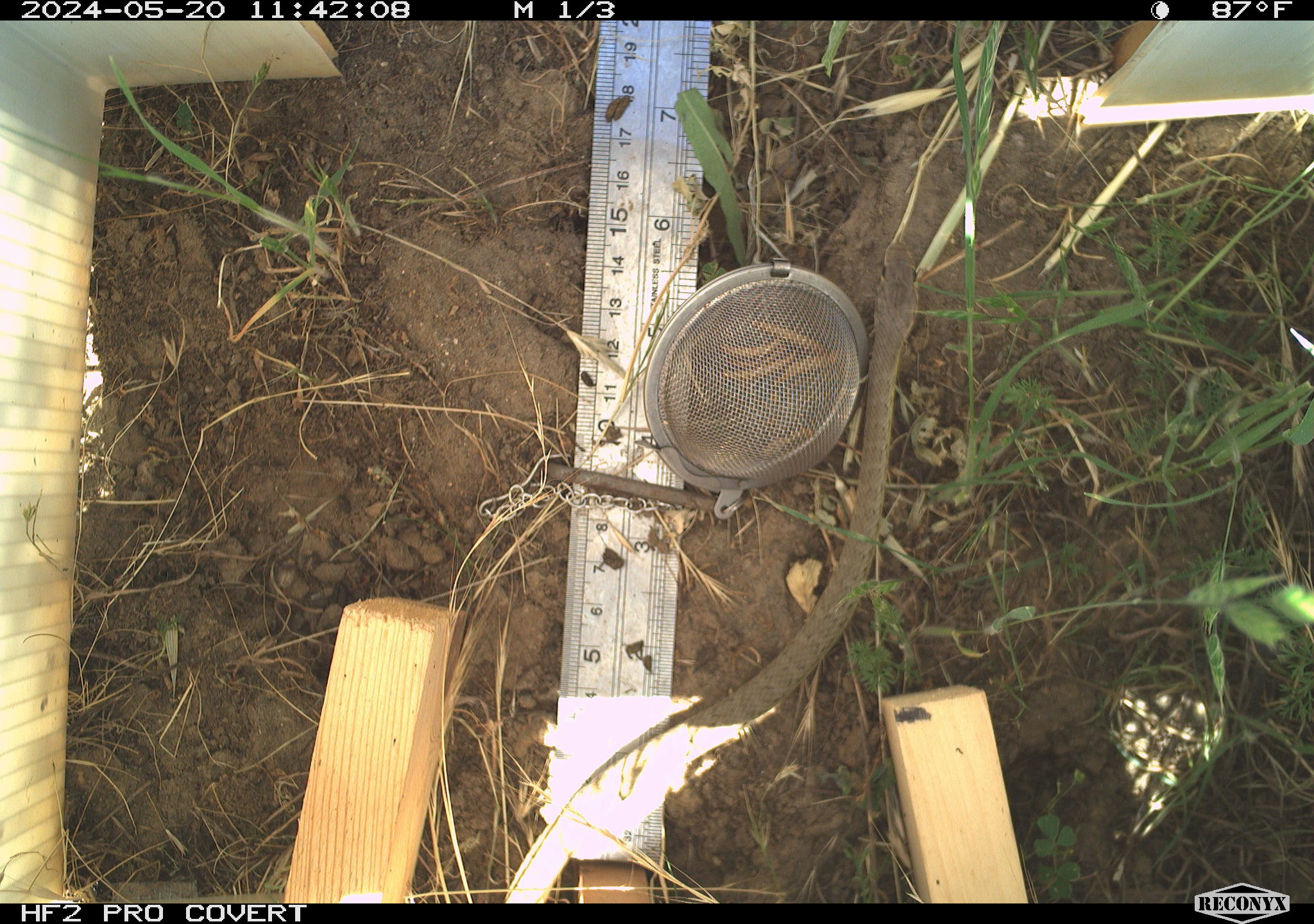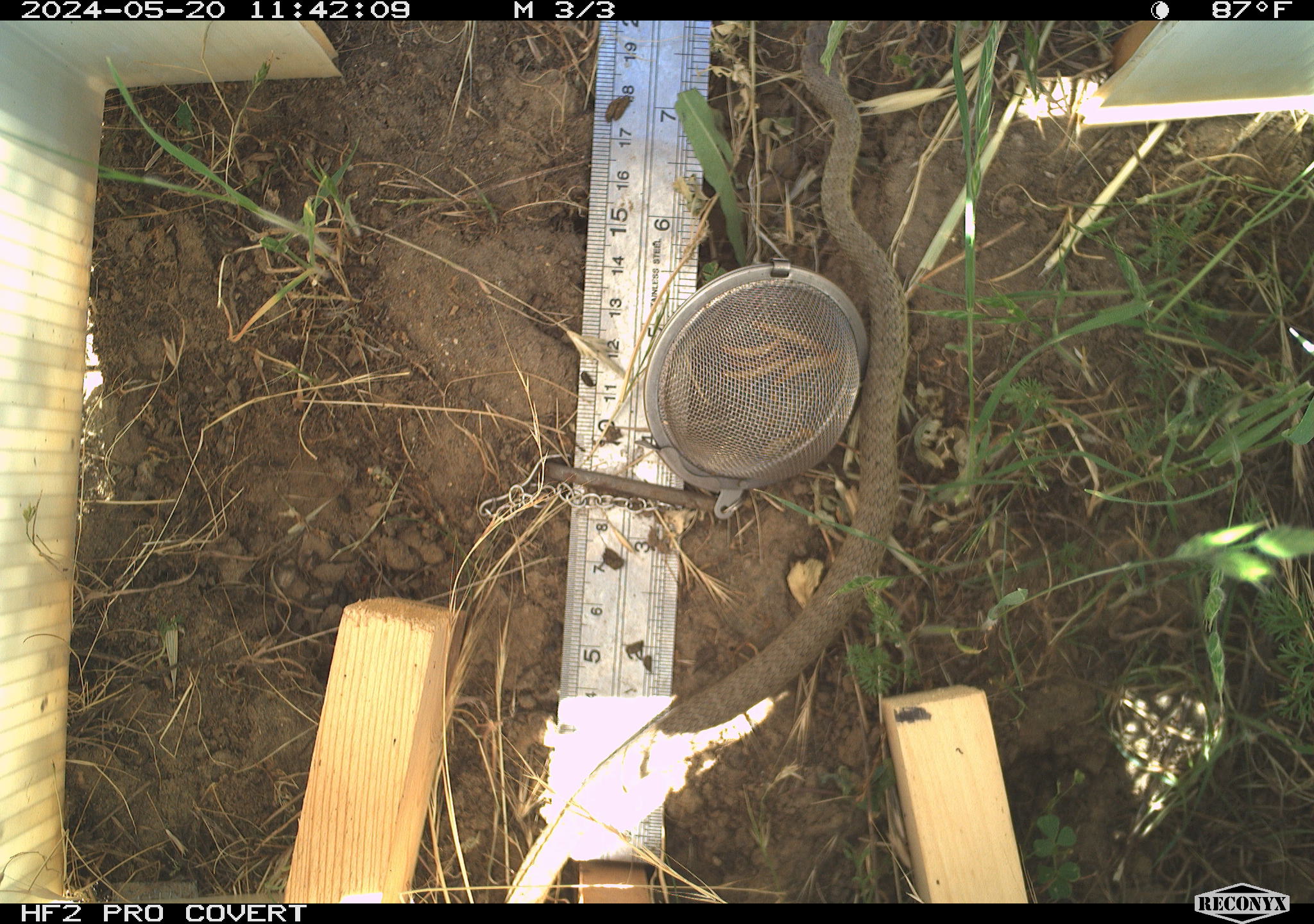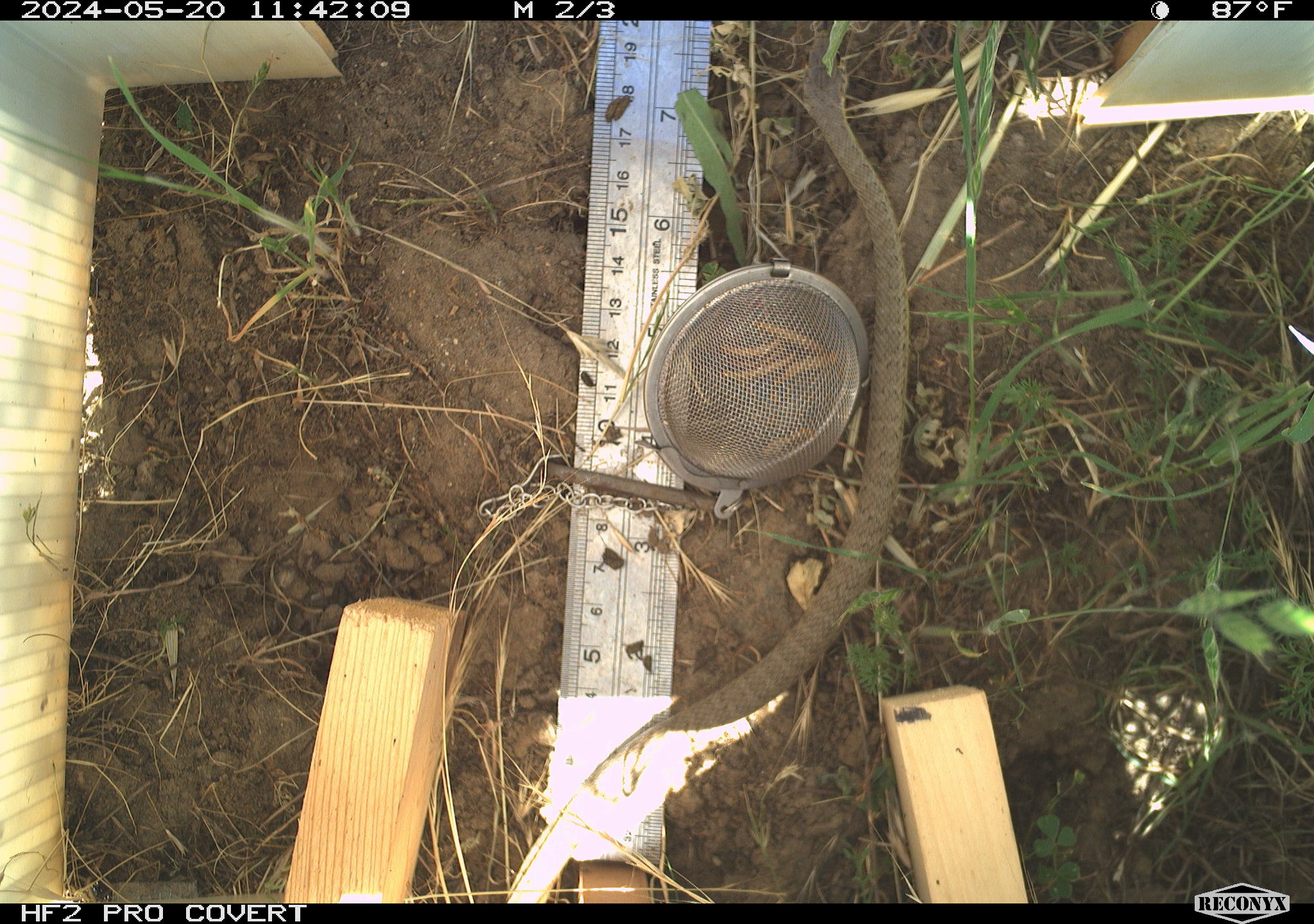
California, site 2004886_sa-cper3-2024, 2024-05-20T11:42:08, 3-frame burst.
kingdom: Animalia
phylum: Chordata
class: Reptilia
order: Squamata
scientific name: Squamata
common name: lizards and snakes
Lizards and snakes (Squamata).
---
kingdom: Animalia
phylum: Chordata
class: Reptilia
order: Squamata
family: Colubridae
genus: Pituophis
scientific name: Pituophis catenifer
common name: gophersnake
Gophersnake (Pituophis catenifer).